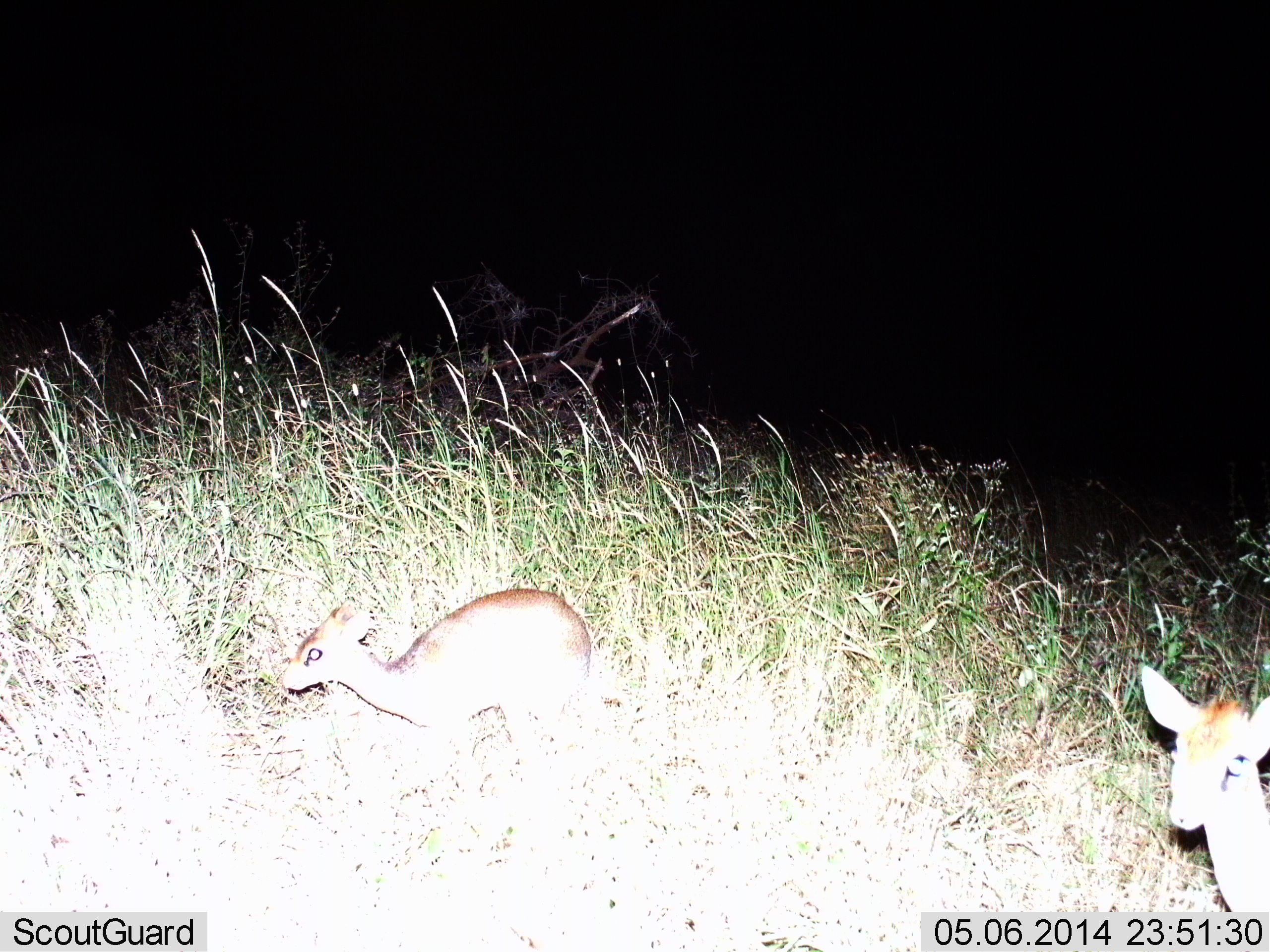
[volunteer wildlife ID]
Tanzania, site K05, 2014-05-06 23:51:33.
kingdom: Animalia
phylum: Chordata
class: Mammalia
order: Artiodactyla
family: Bovidae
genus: Madoqua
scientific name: Madoqua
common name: dikdik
Dikdik (Madoqua), count 2. Behavior (volunteer vote fractions): standing 70%, resting 0%, moving 20%, interacting 0%. Young present (vote fraction): 0%. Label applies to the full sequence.